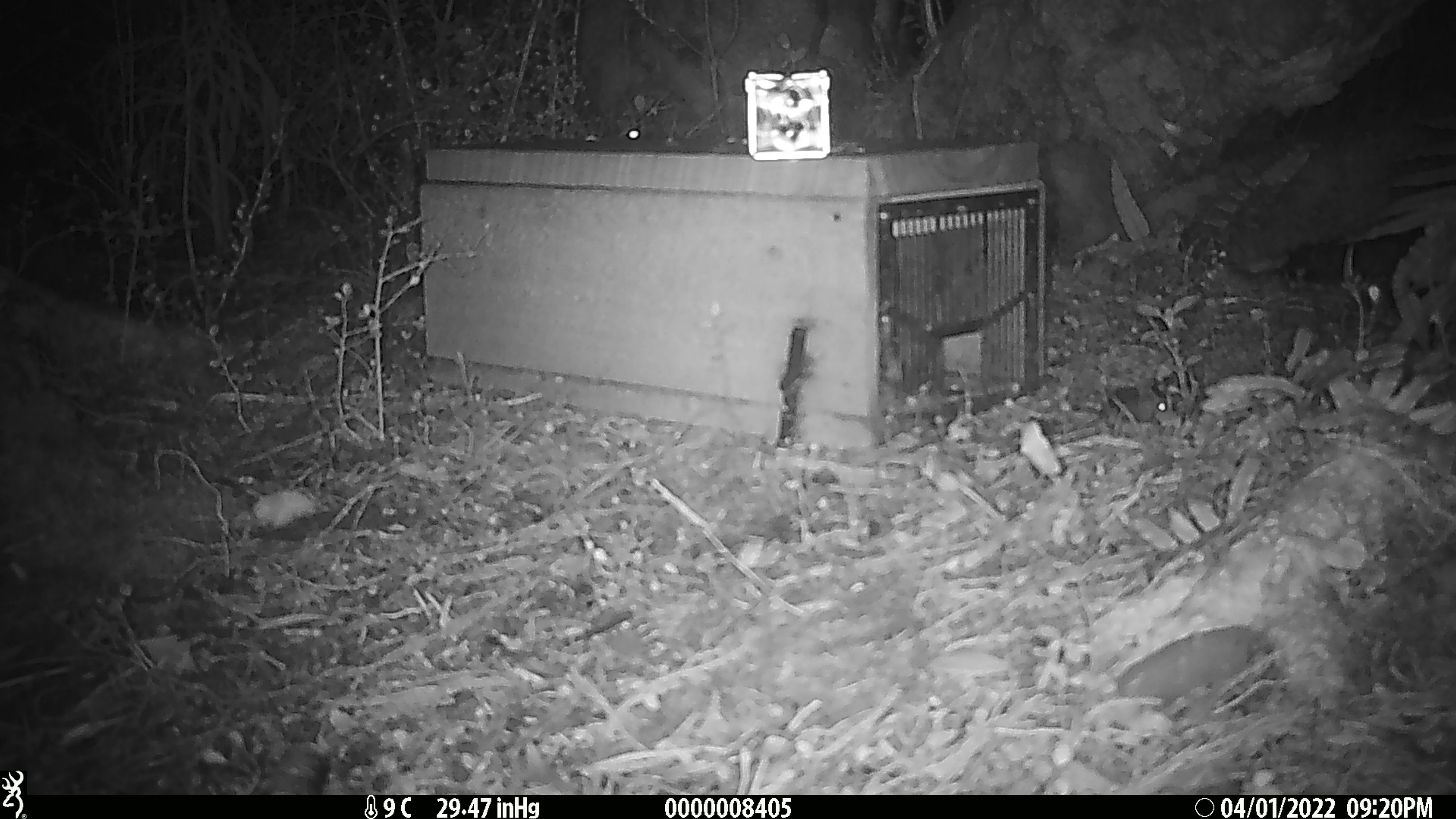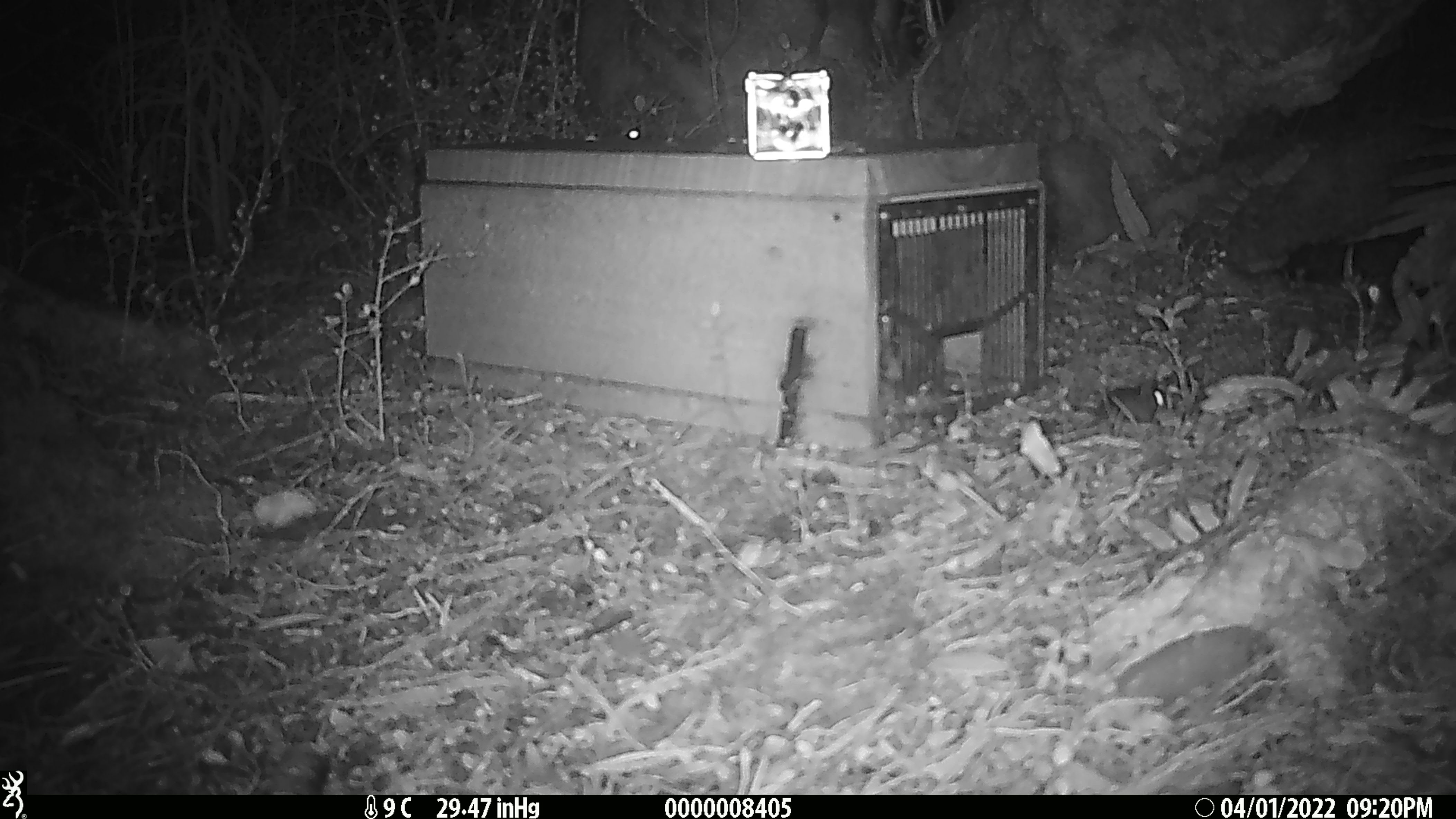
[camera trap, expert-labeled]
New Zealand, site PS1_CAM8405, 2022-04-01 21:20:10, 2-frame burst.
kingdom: Animalia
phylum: Chordata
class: Mammalia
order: Rodentia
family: Muridae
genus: Mus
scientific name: Mus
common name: mouse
Mouse (Mus).